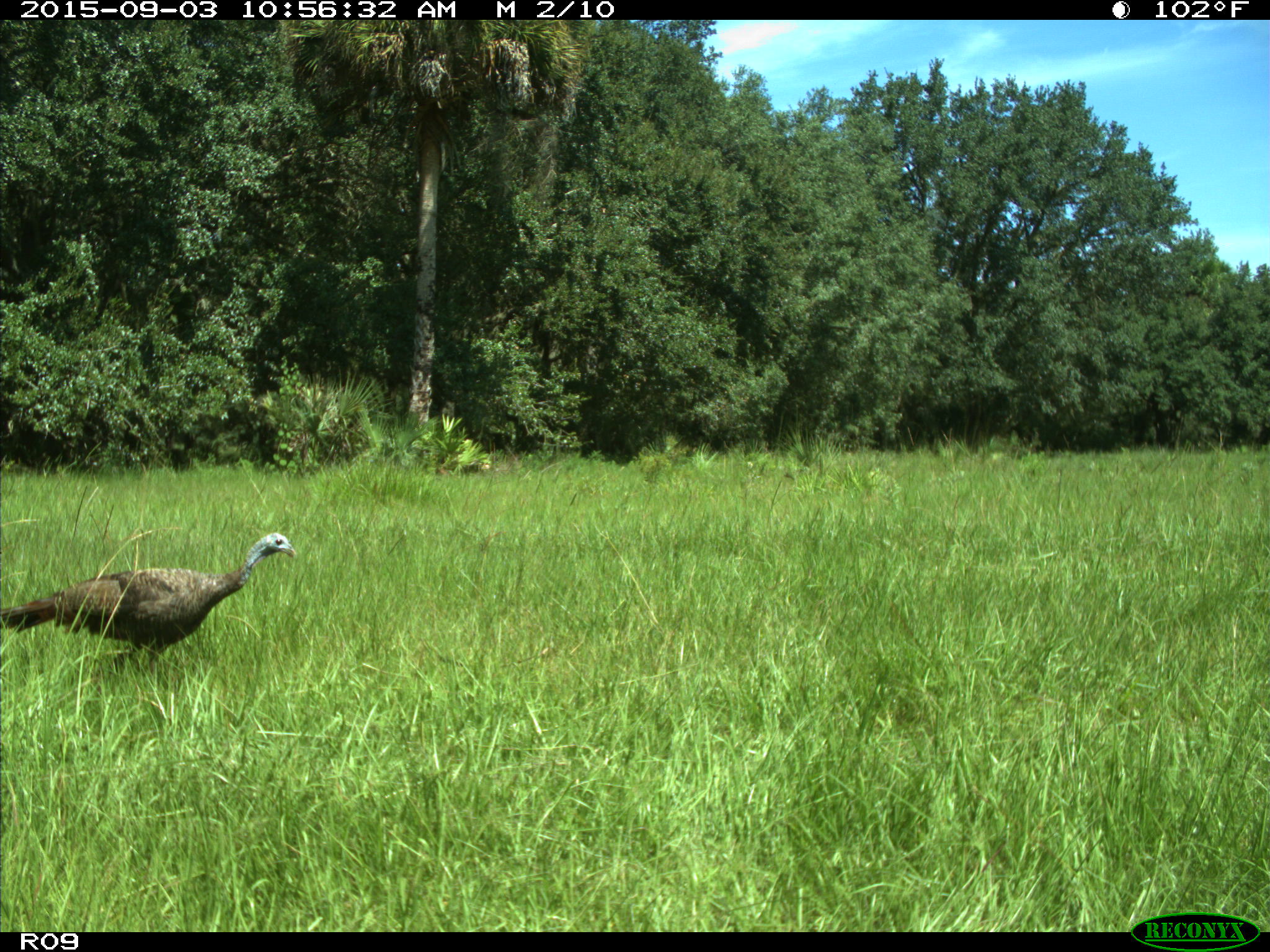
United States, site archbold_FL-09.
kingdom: Animalia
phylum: Chordata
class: Aves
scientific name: Aves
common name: birds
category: unidentified bird